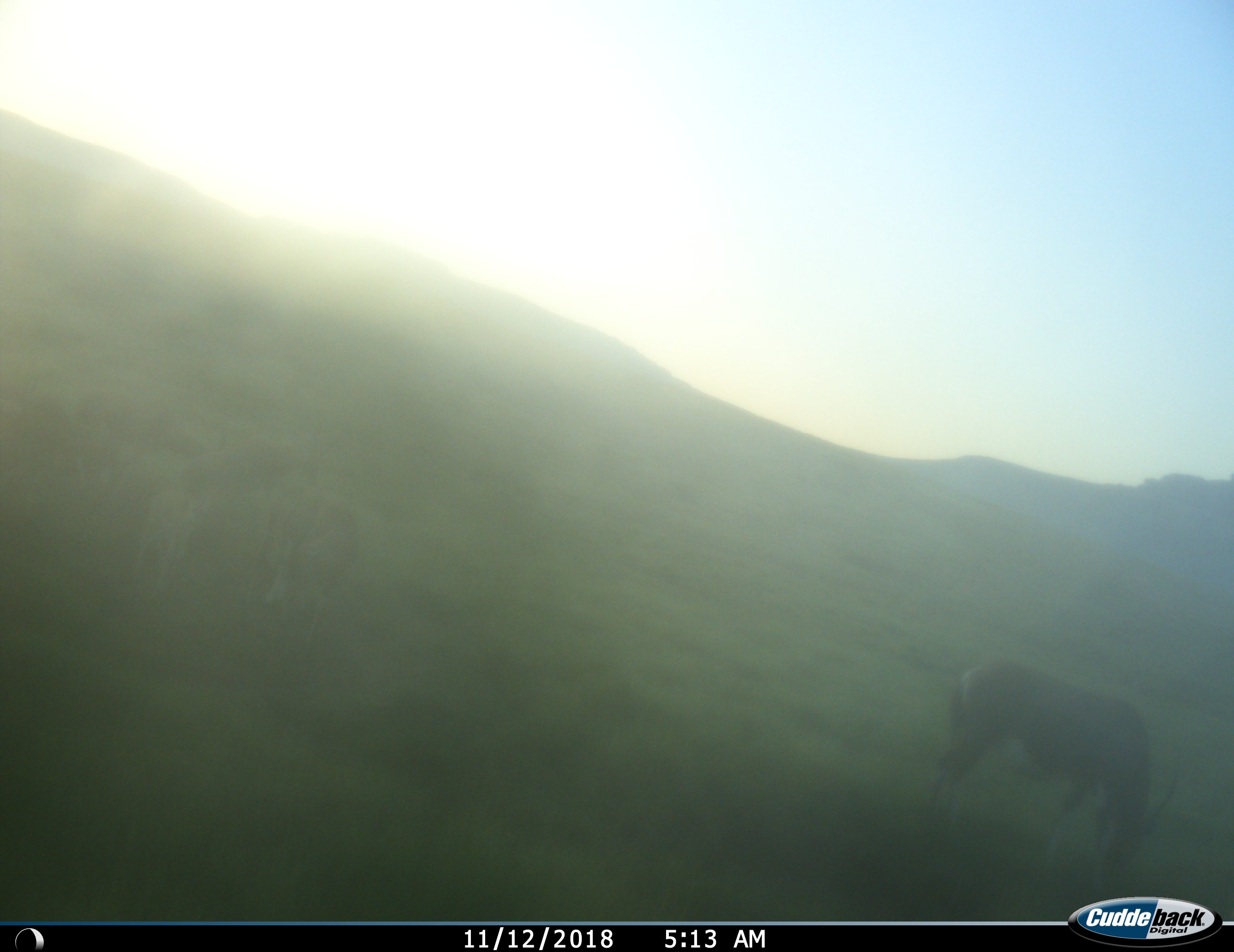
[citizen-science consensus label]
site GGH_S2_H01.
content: unidentified animal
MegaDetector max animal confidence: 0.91